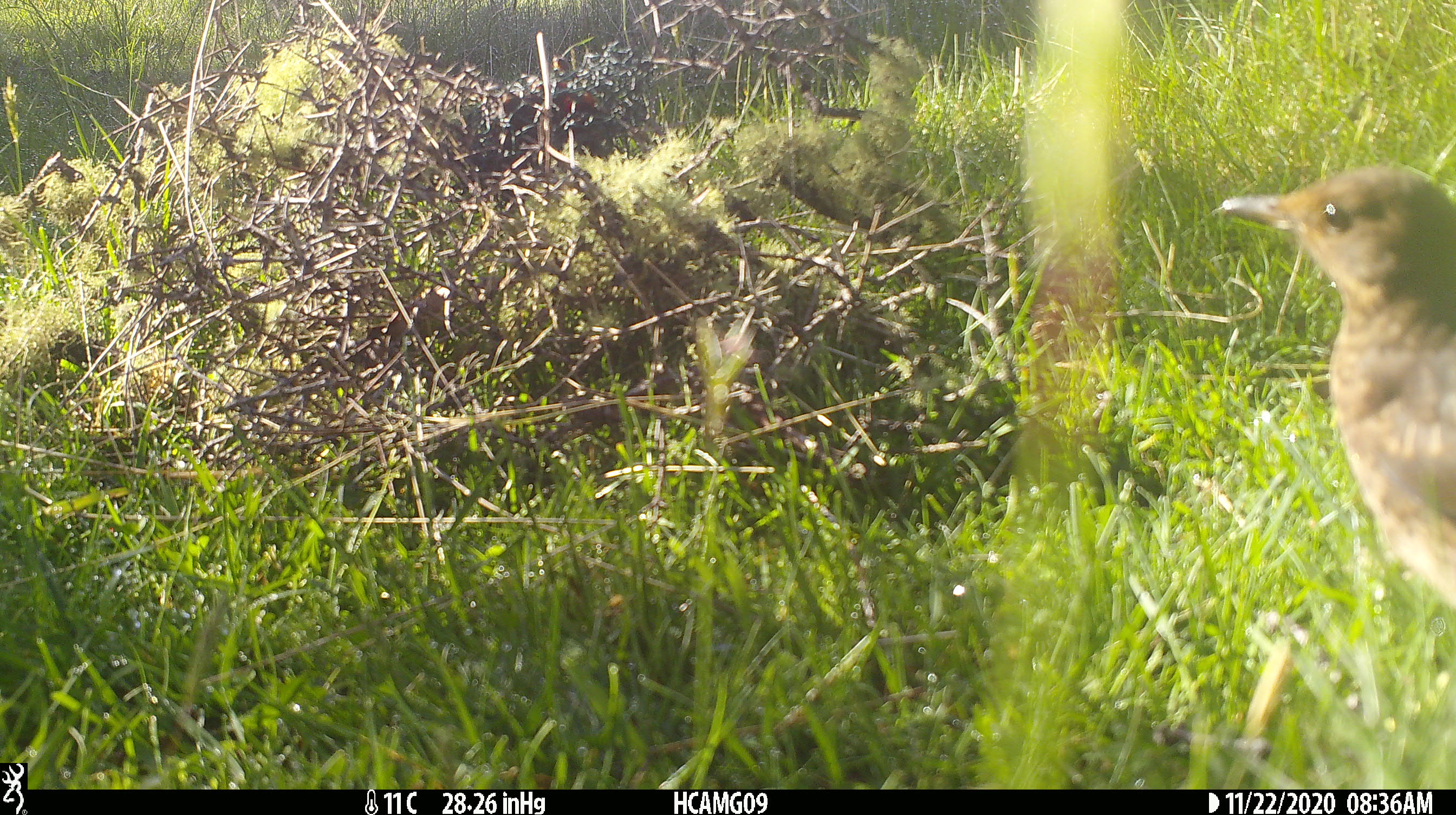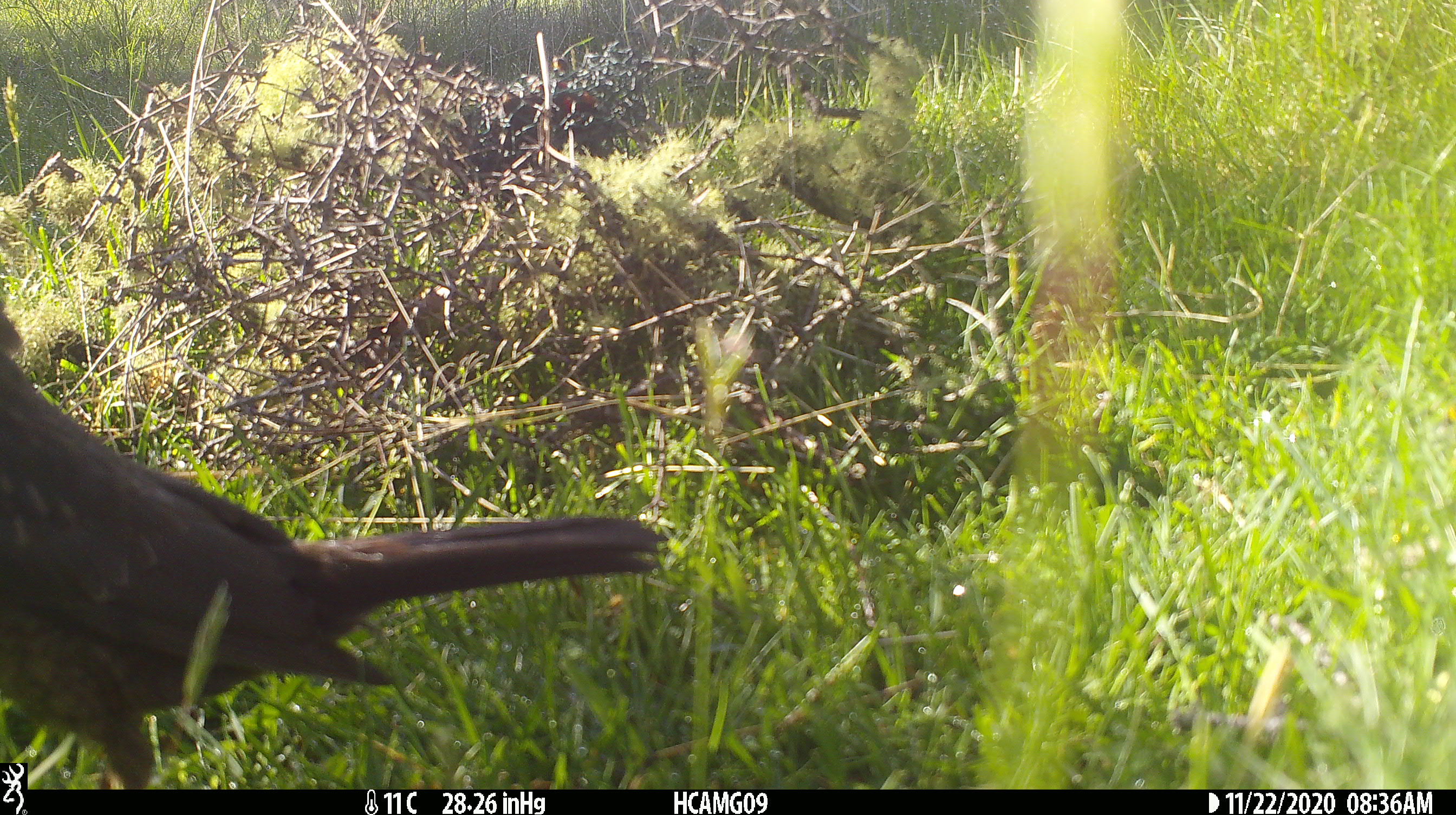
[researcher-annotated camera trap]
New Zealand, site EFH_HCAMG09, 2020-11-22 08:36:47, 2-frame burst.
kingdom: Animalia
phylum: Chordata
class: Aves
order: Passeriformes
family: Turdidae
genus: Turdus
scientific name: Turdus philomelos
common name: song thrush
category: thrush